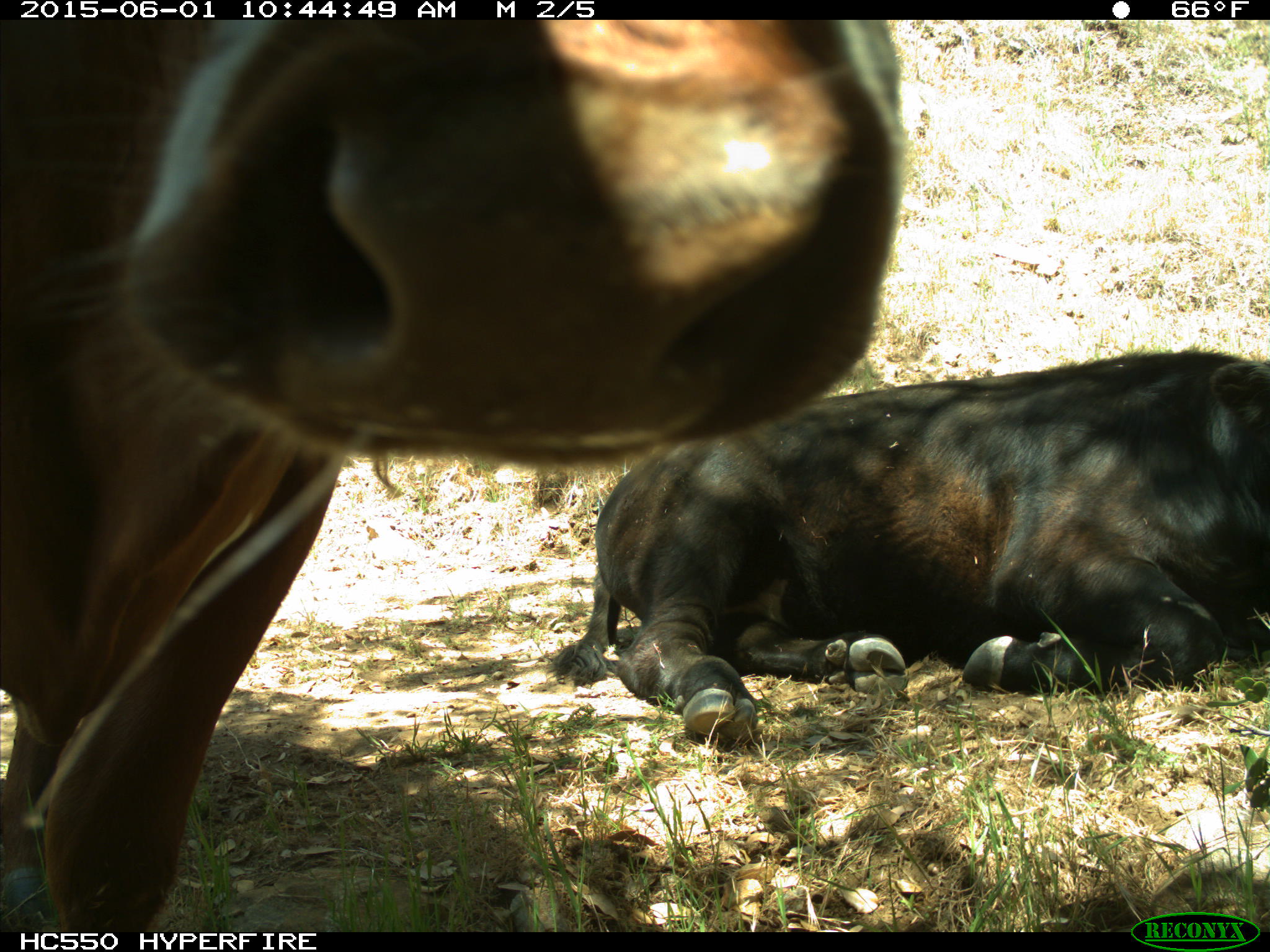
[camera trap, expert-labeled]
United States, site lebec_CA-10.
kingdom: Animalia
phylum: Chordata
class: Mammalia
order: Artiodactyla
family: Bovidae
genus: Bos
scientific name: Bos taurus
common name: domestic cow